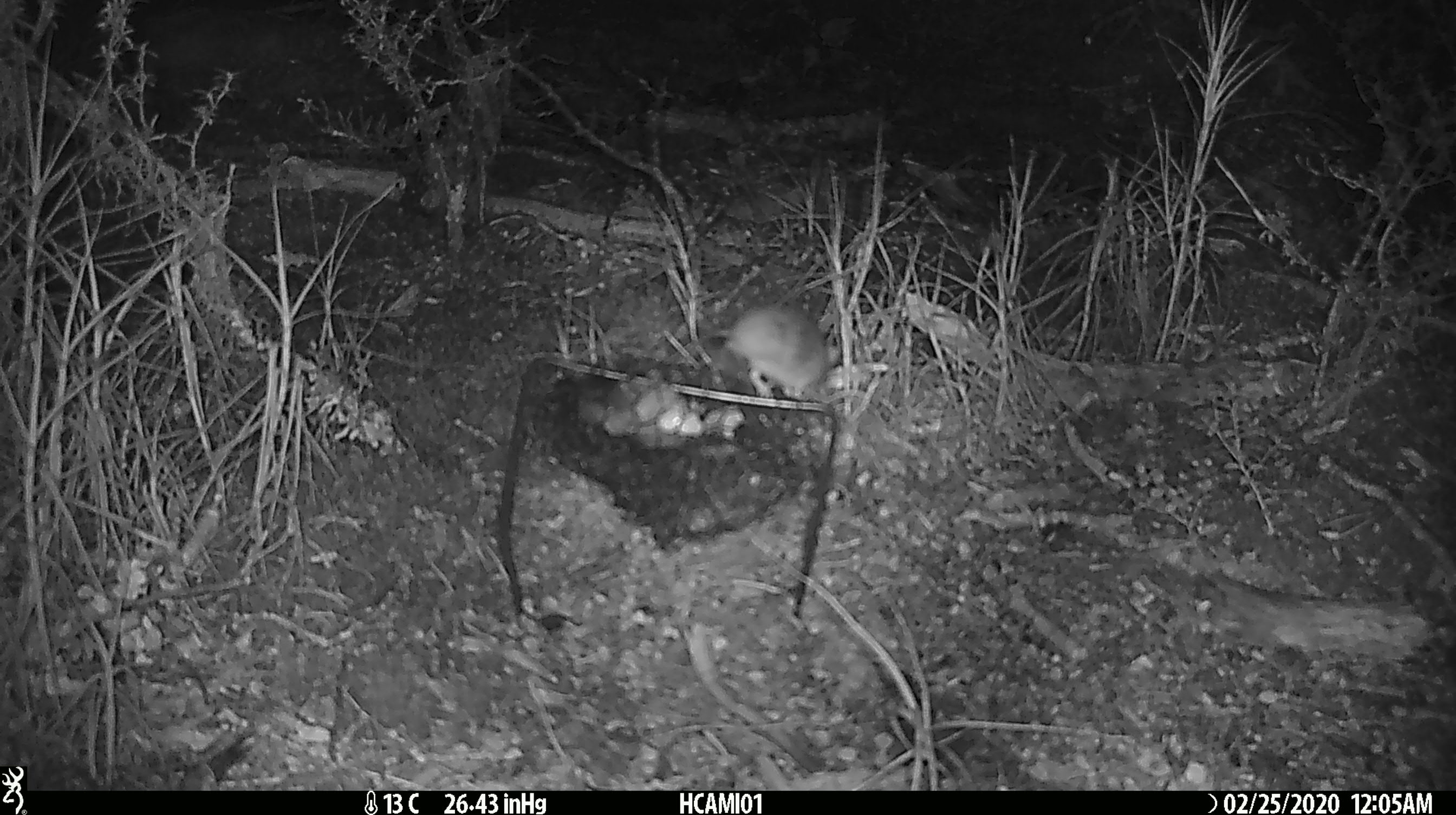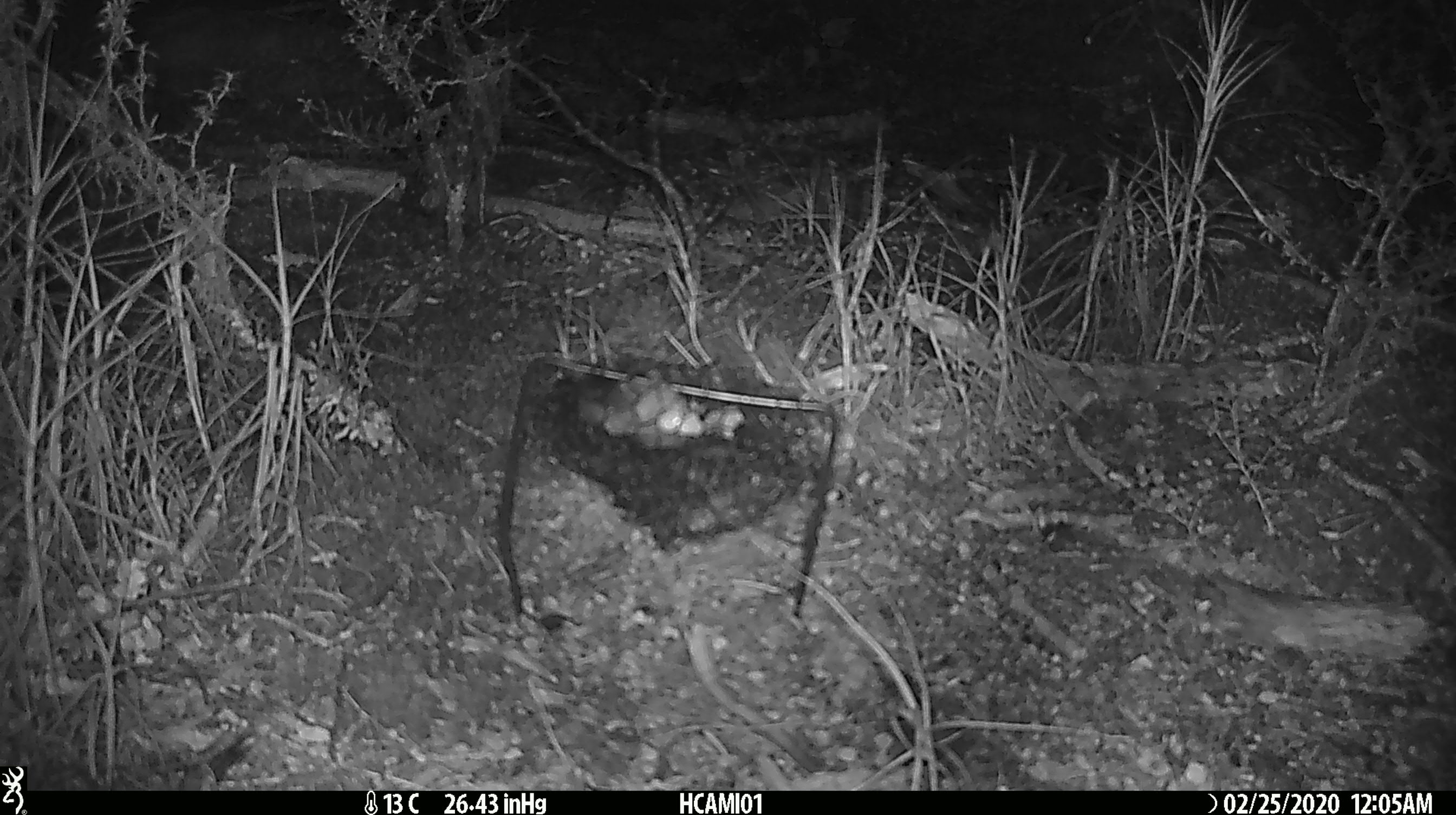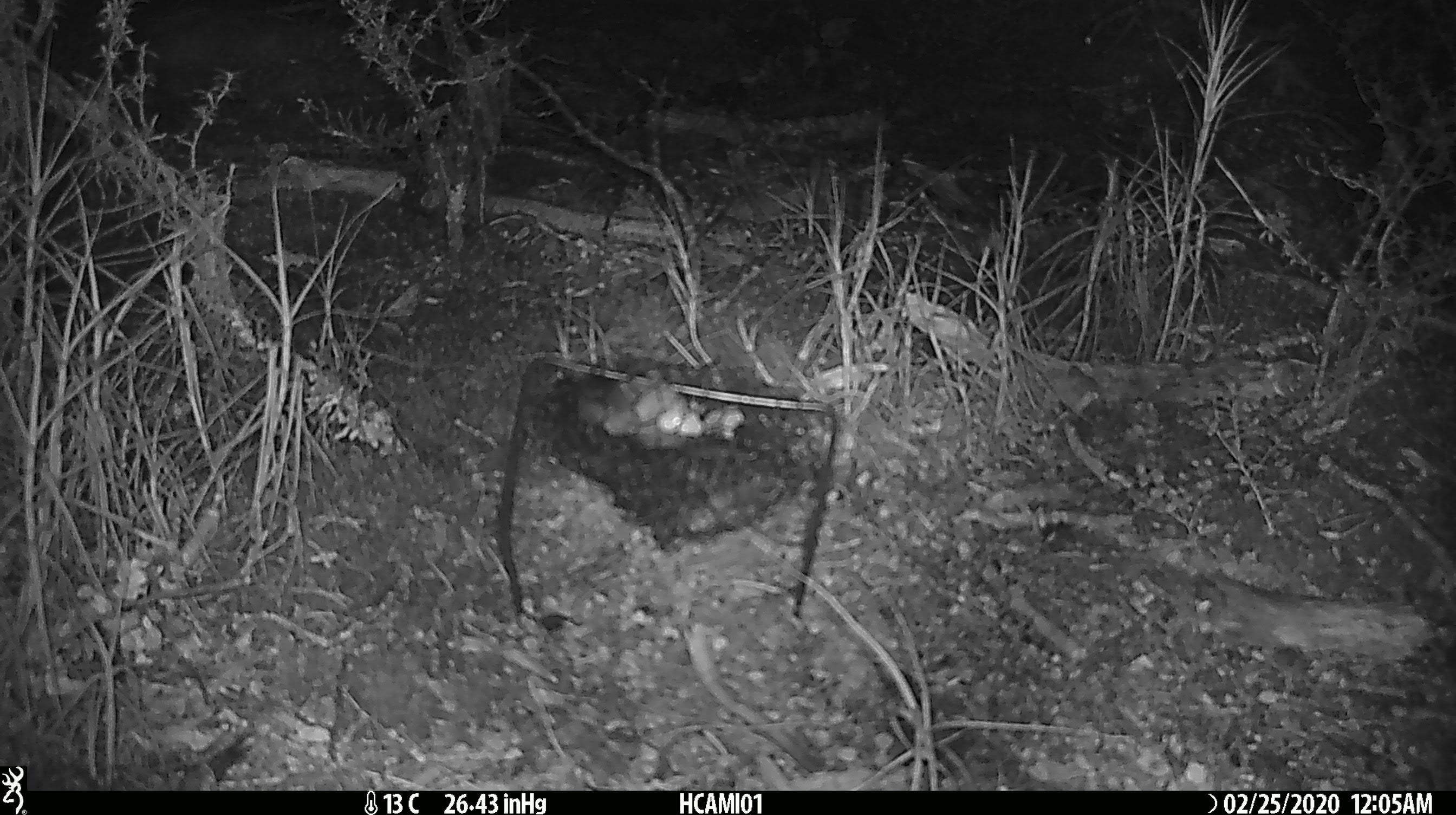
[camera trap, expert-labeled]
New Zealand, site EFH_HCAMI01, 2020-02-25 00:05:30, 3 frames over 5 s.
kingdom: Animalia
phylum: Chordata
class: Mammalia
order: Rodentia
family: Muridae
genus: Mus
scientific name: Mus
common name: mouse